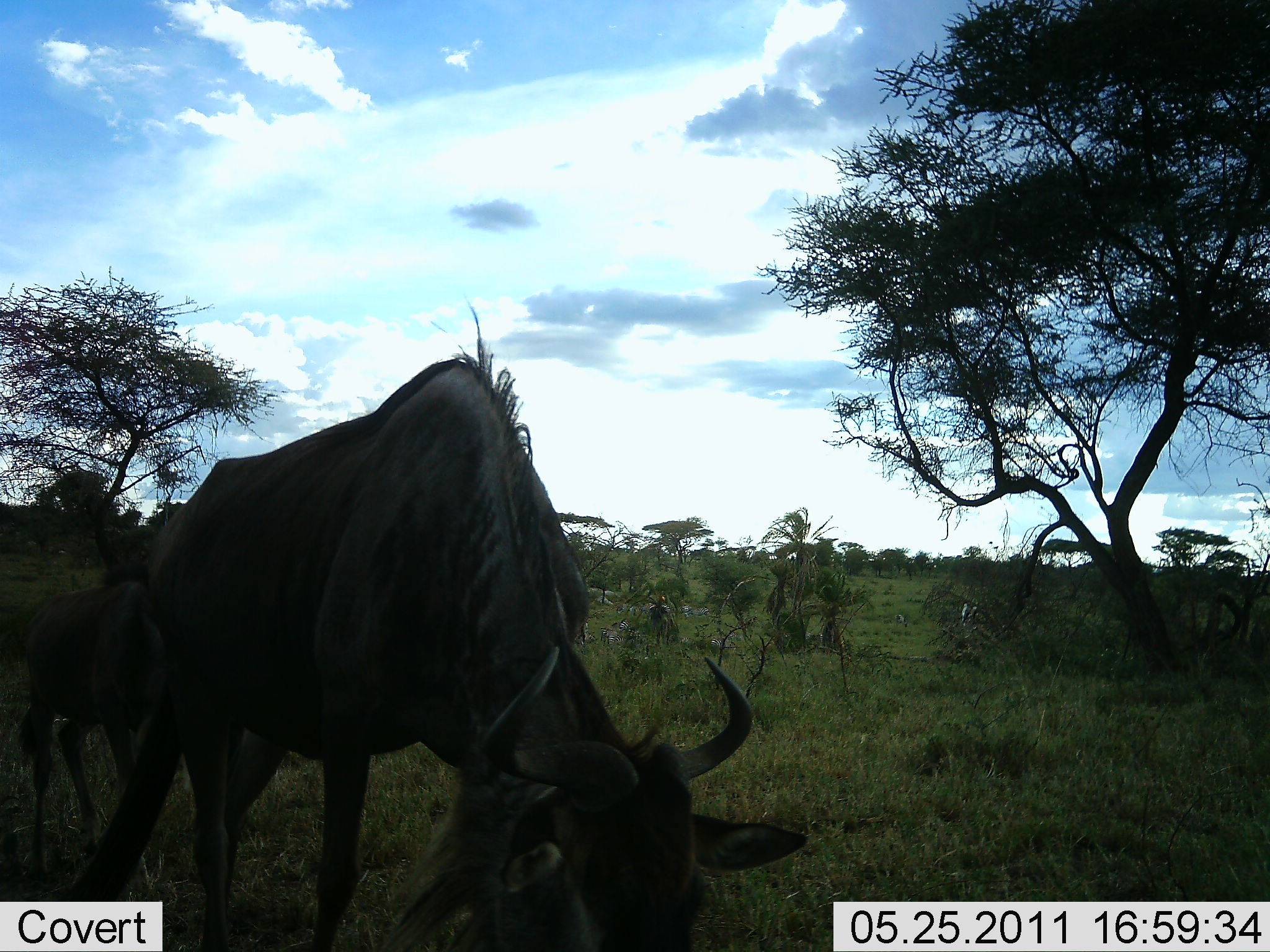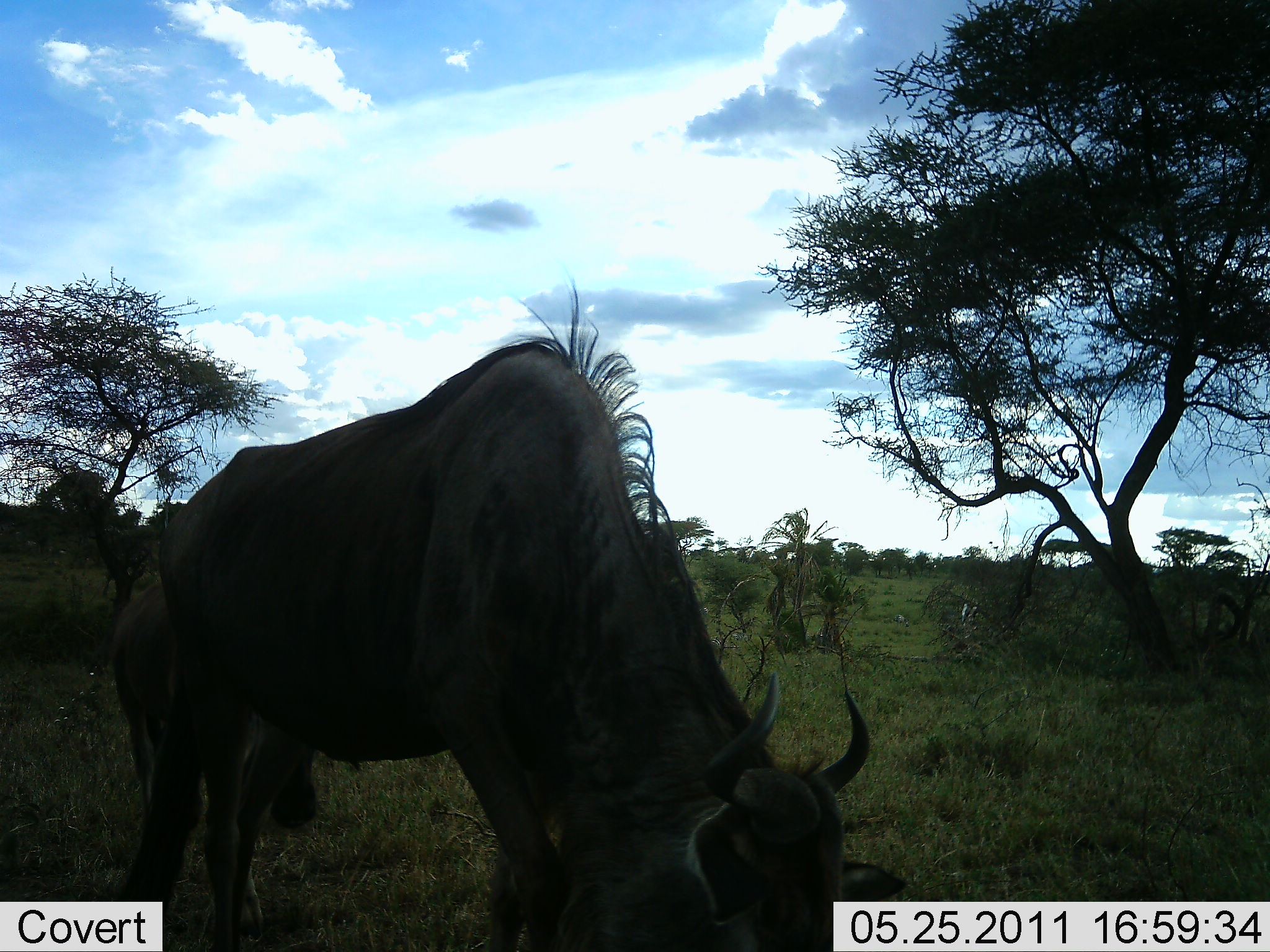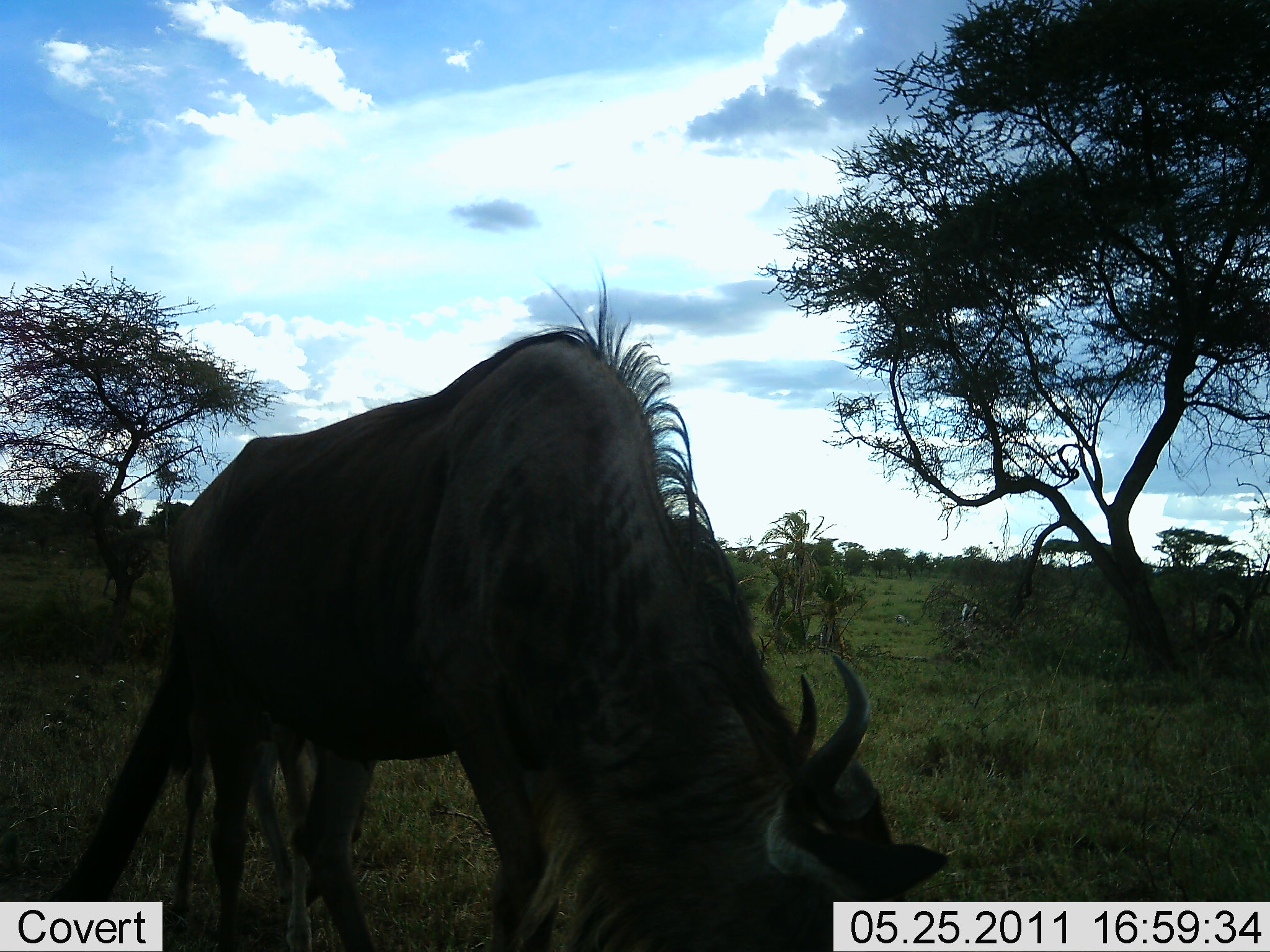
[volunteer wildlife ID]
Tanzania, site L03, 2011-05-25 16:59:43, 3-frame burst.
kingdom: Animalia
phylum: Chordata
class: Mammalia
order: Artiodactyla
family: Bovidae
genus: Connochaetes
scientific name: Connochaetes taurinus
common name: blue wildebeest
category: wildebeest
Wildebeest (blue wildebeest) (Connochaetes taurinus), count 2. Behavior (volunteer vote fractions): standing 33%, resting 0%, moving 33%, interacting 0%. Young present (vote fraction): 17%. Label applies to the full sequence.